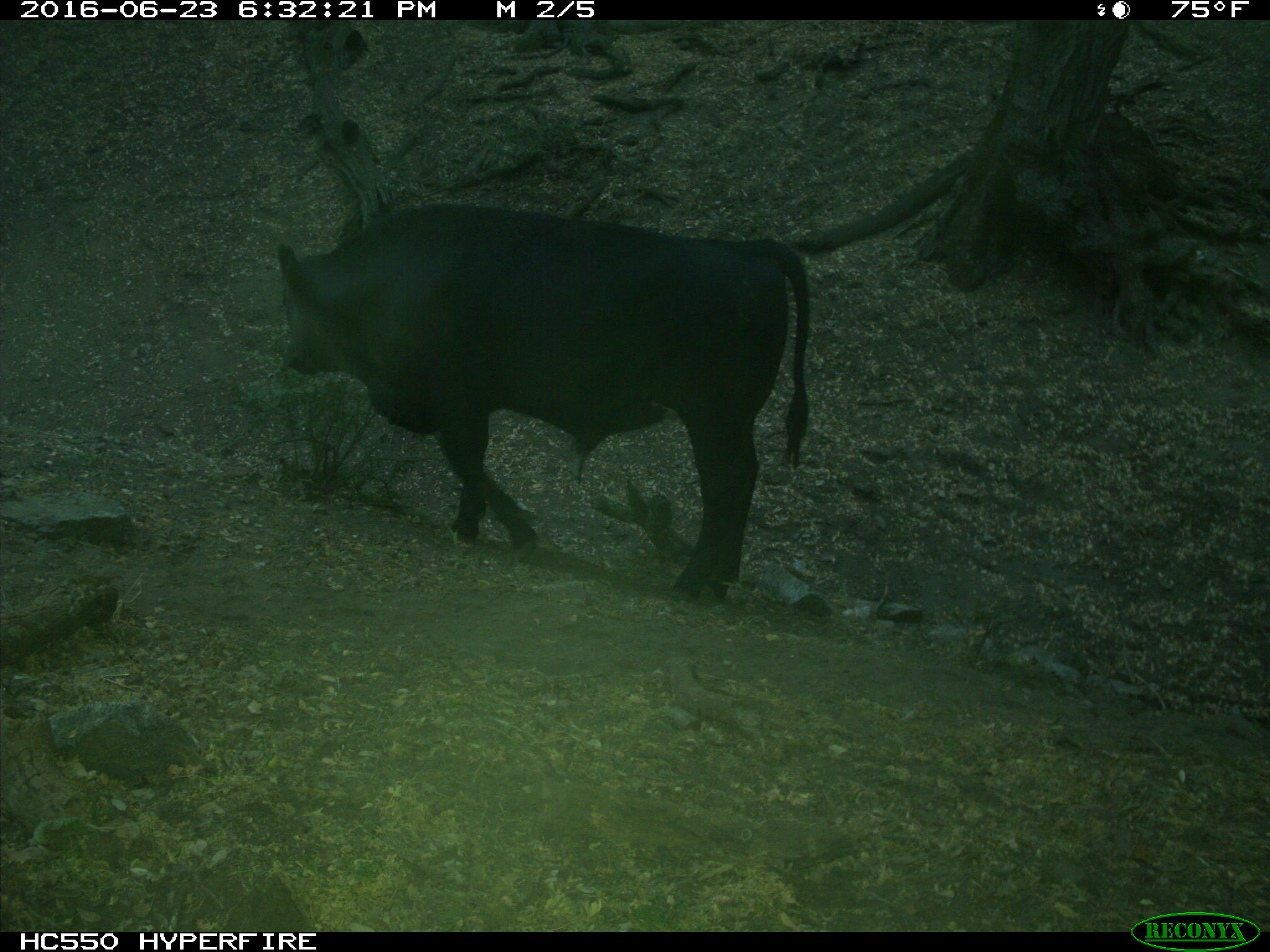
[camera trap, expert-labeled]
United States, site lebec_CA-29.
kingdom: Animalia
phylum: Chordata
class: Mammalia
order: Artiodactyla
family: Bovidae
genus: Bos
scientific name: Bos taurus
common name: domestic cow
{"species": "Bos taurus (domestic cow)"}